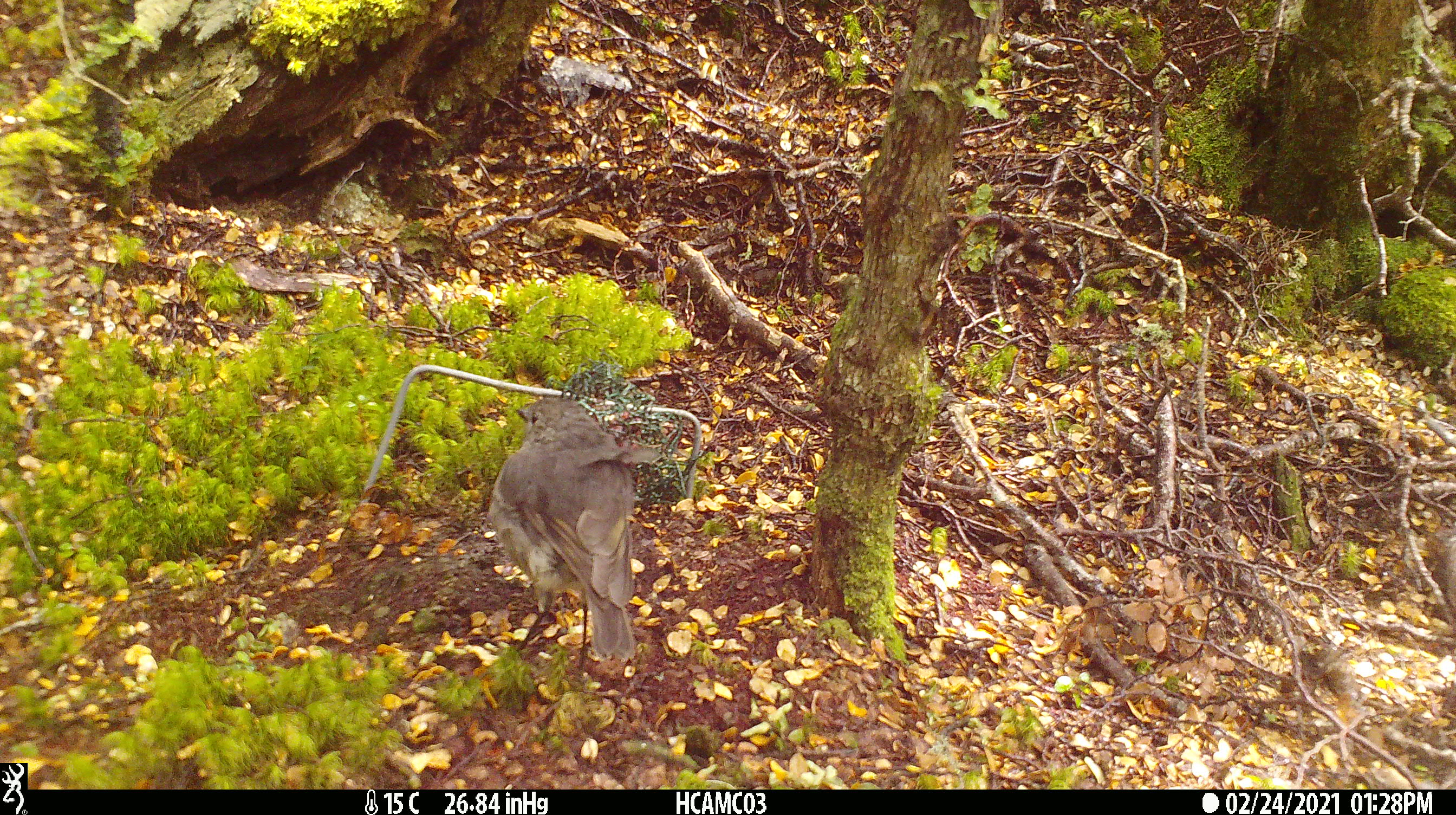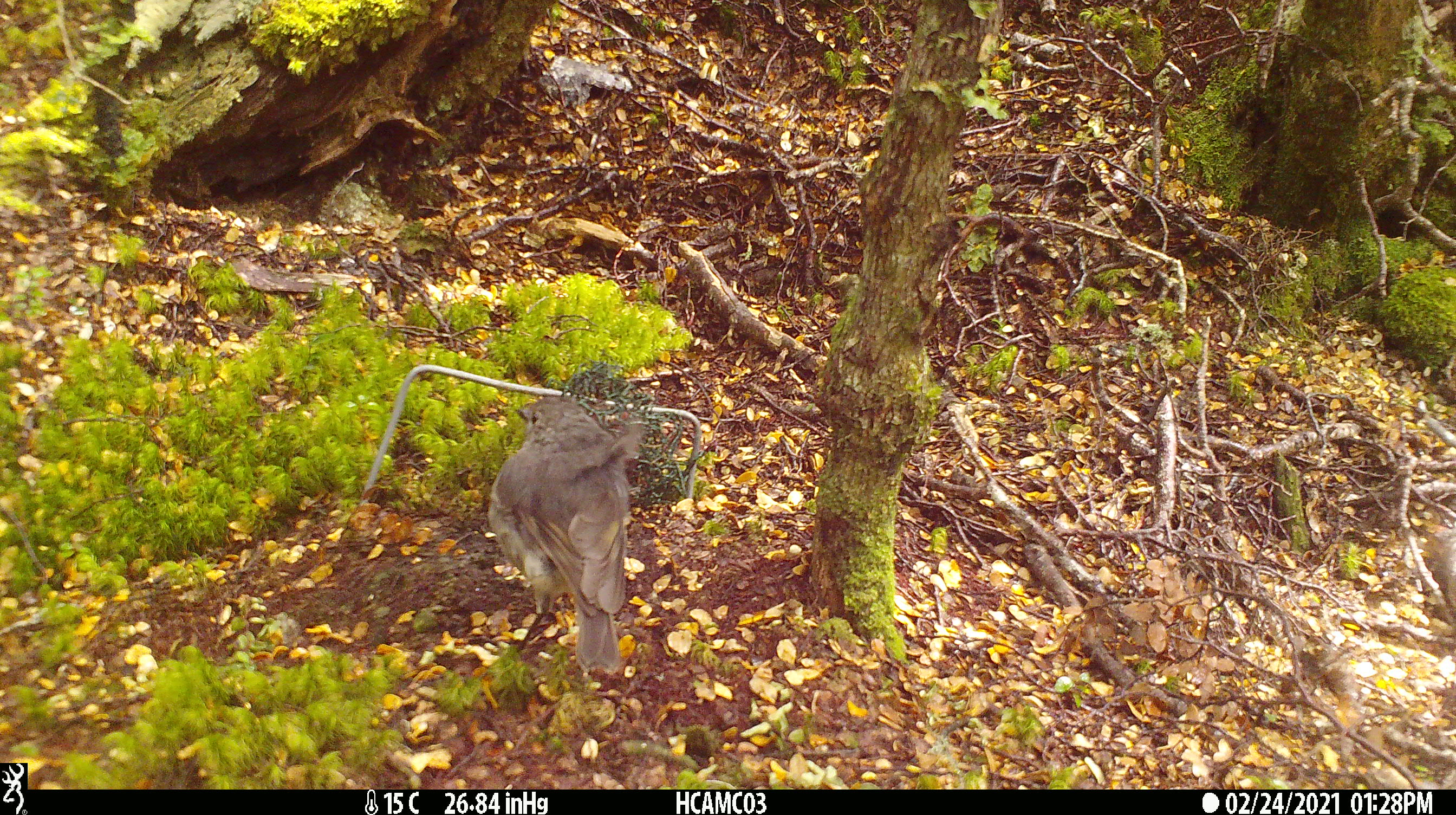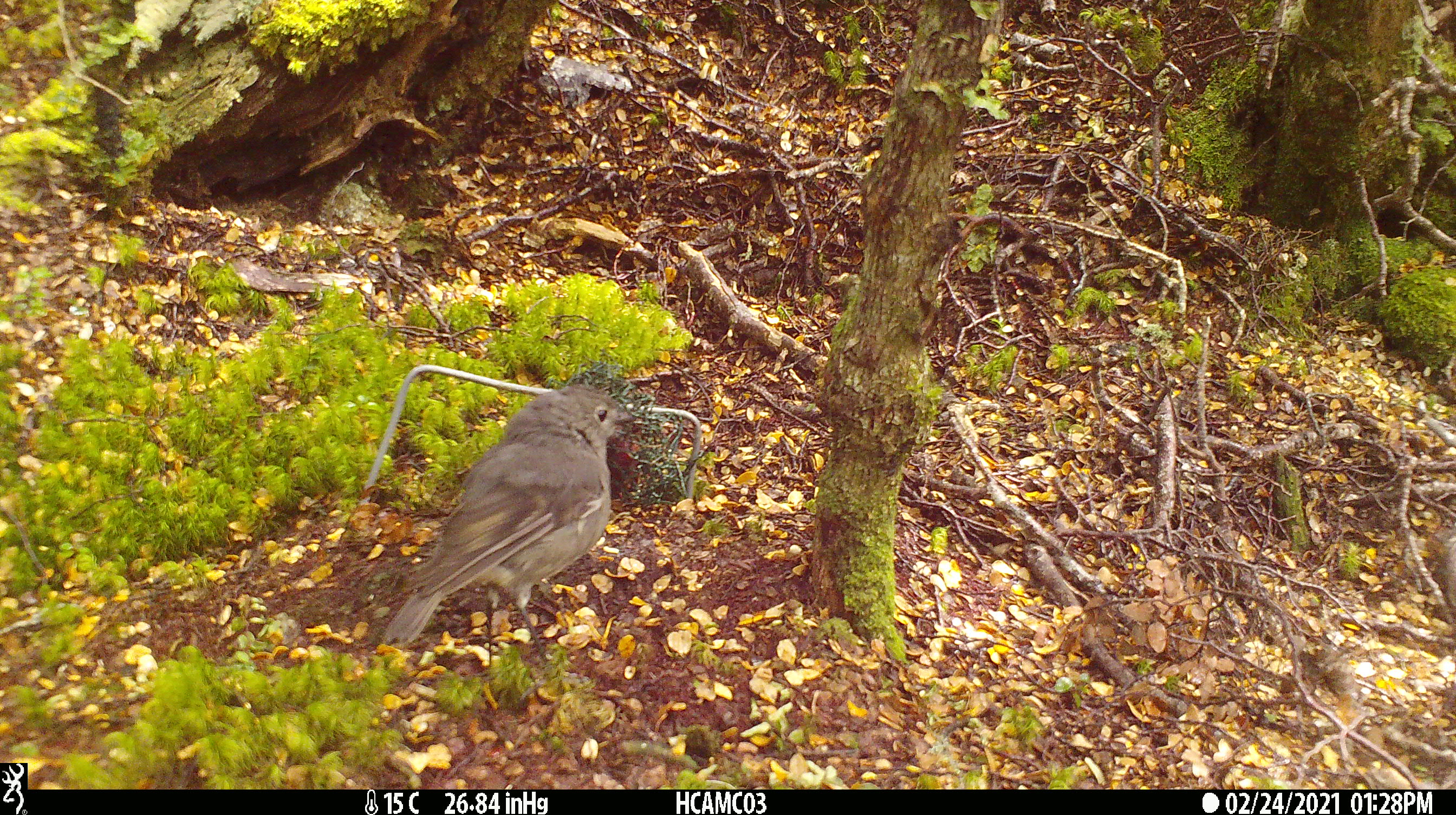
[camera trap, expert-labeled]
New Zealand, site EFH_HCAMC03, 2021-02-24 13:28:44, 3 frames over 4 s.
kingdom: Animalia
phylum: Chordata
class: Aves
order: Passeriformes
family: Petroicidae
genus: Petroica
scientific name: Petroica australis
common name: new zealand robin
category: robin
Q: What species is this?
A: Robin (new zealand robin) (Petroica australis).